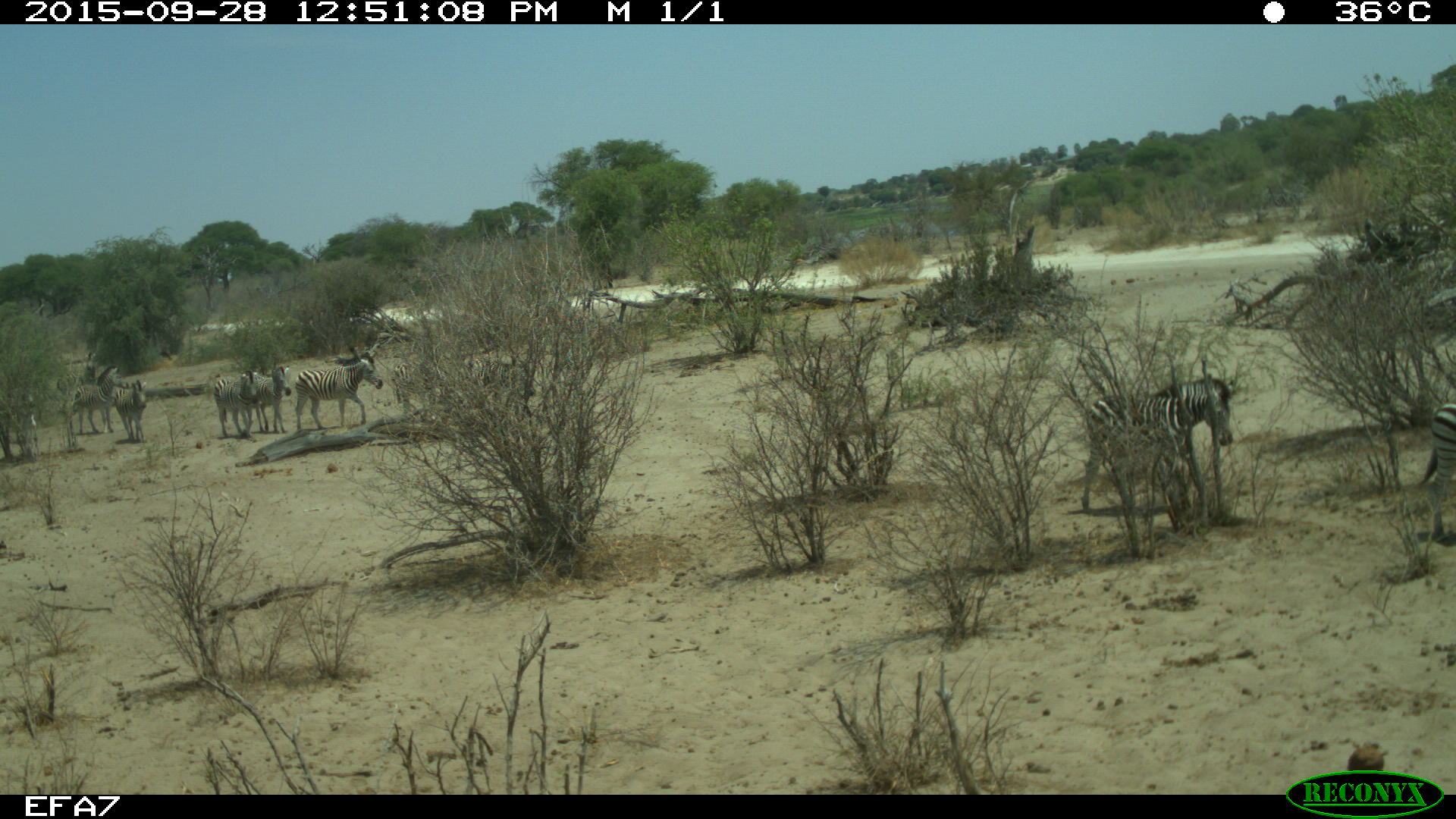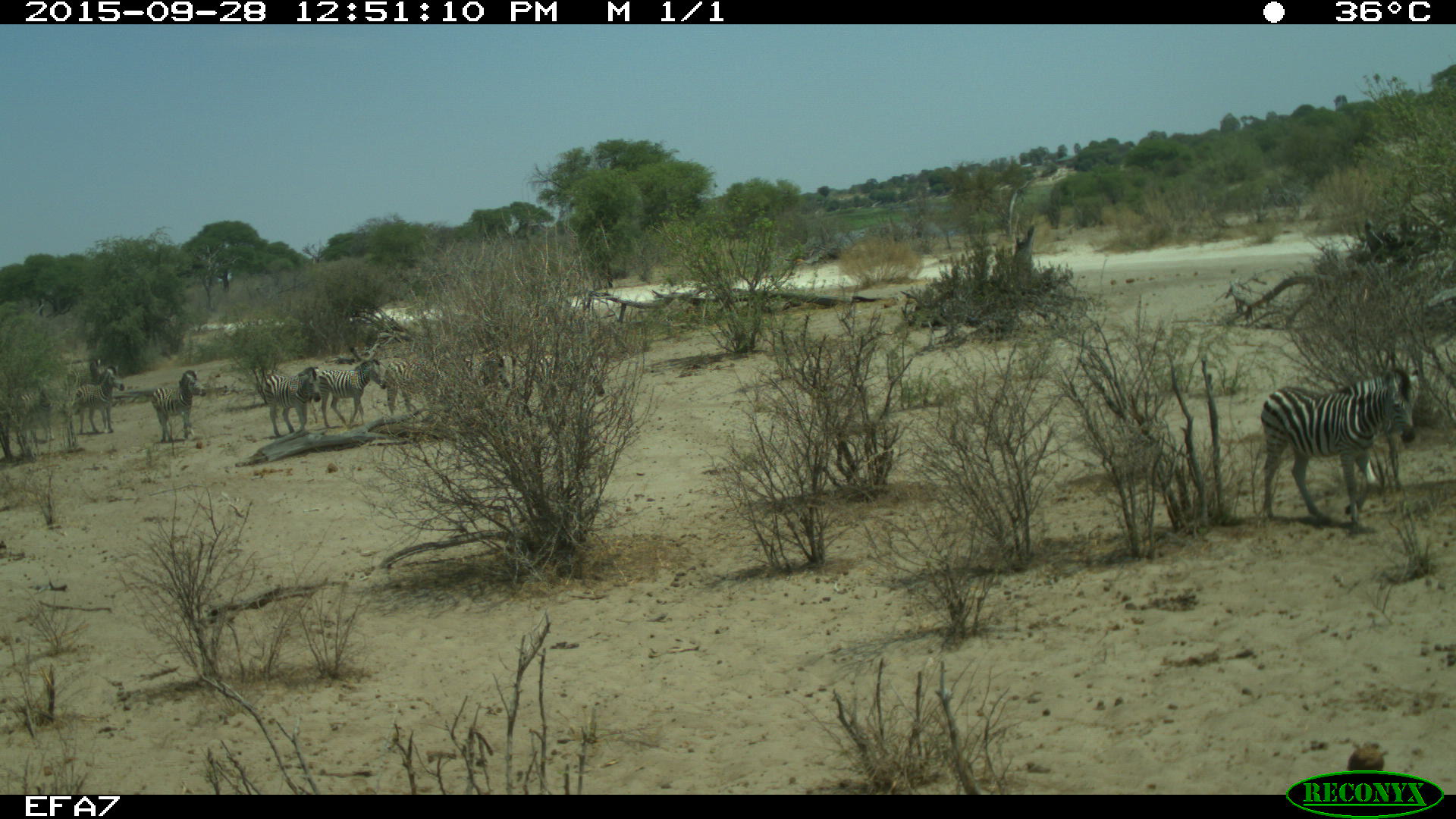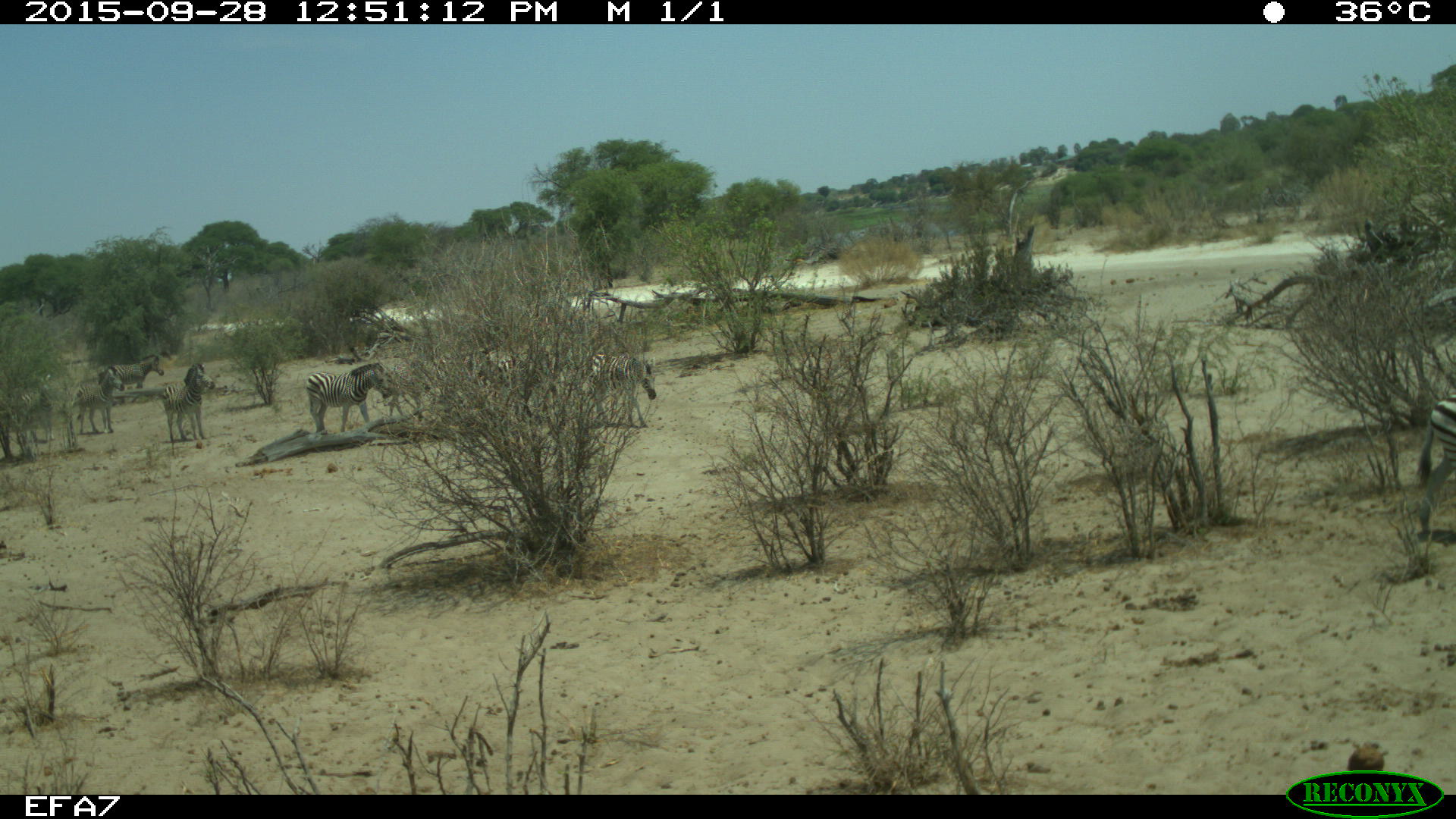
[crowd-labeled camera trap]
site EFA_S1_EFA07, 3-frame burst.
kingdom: Animalia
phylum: Chordata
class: Mammalia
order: Perissodactyla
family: Equidae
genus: Equus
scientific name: Equus quagga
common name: plains zebra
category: zebraplains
Zebraplains (plains zebra) (Equus quagga), count 10. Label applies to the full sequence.